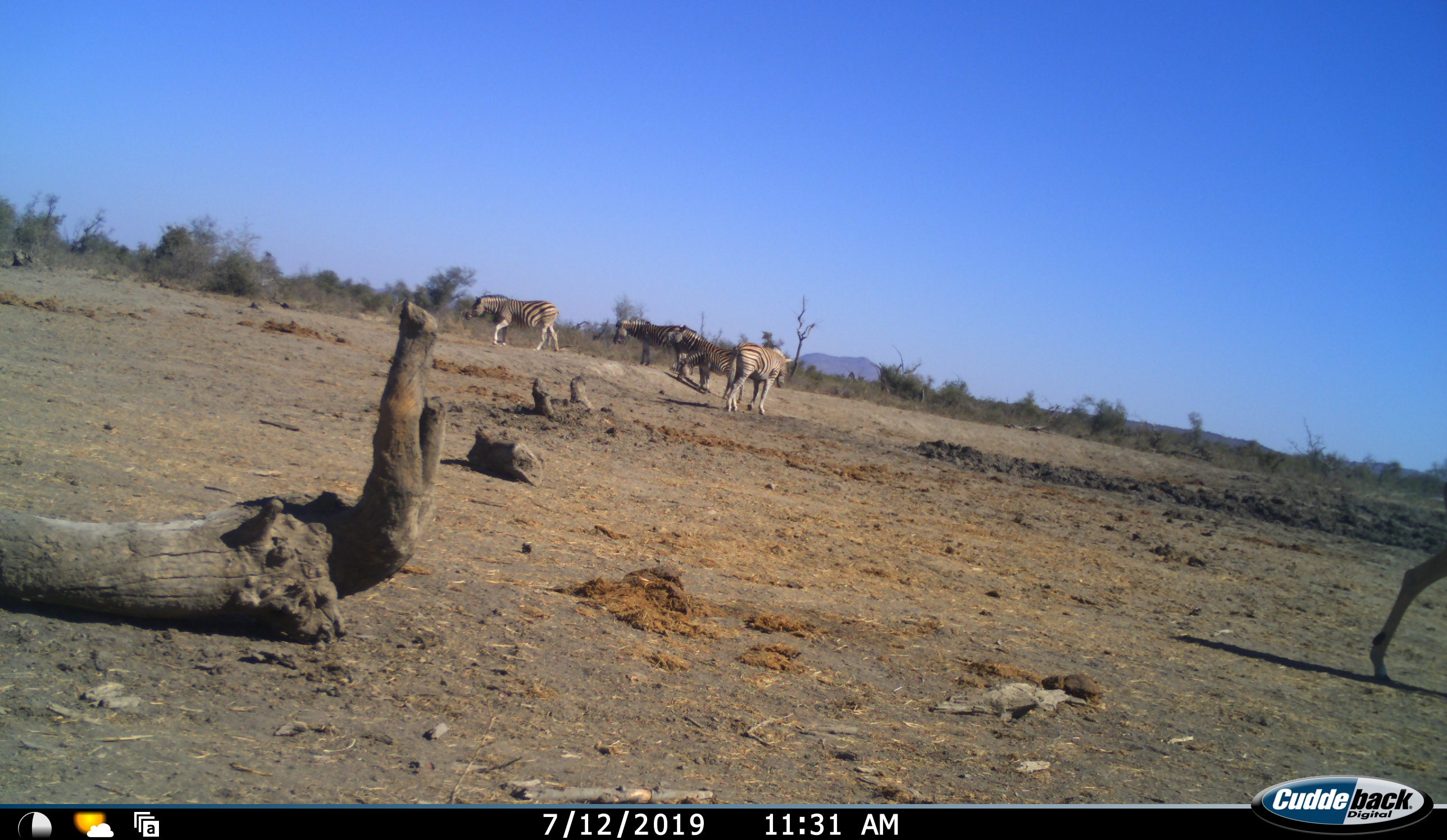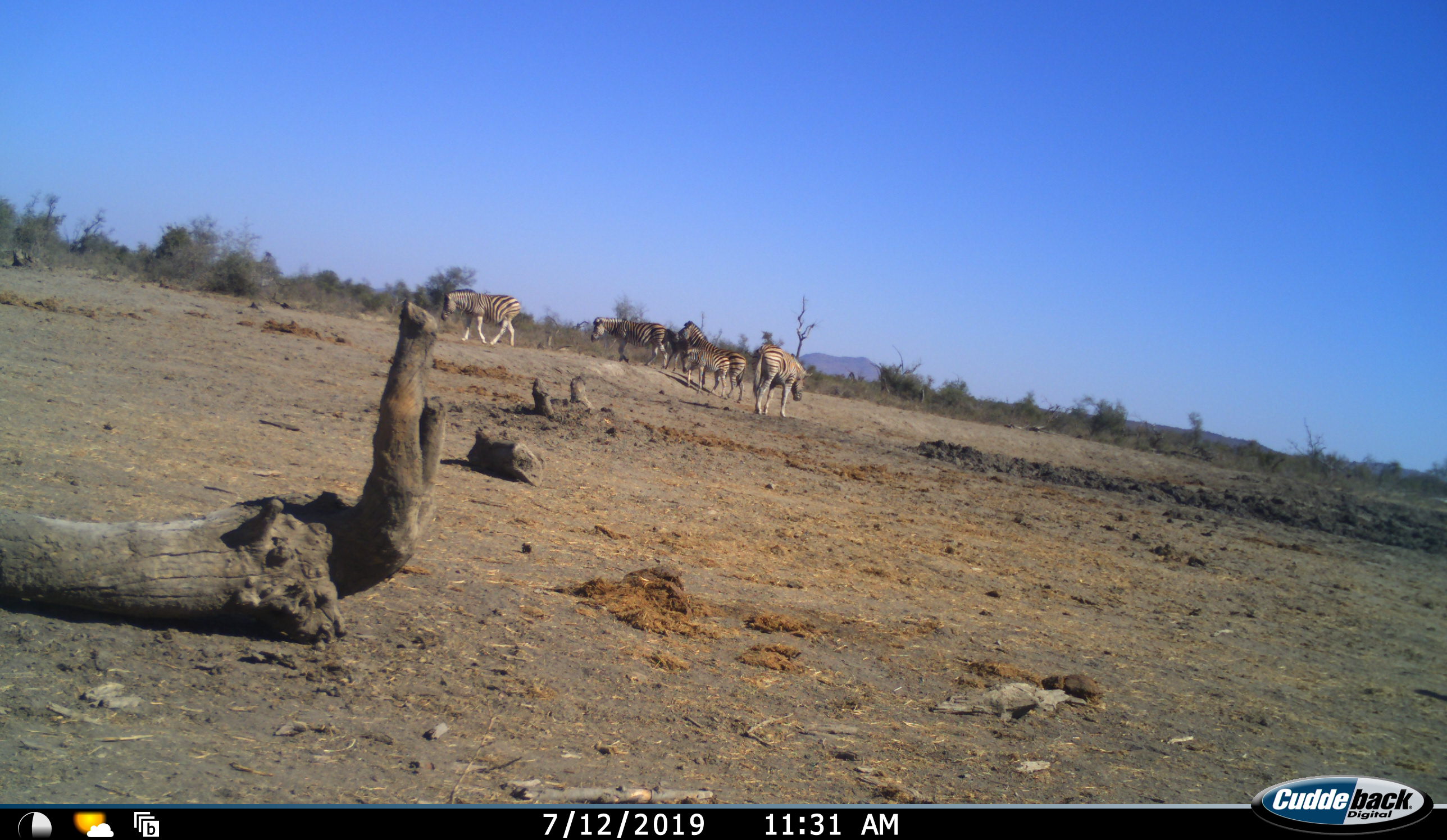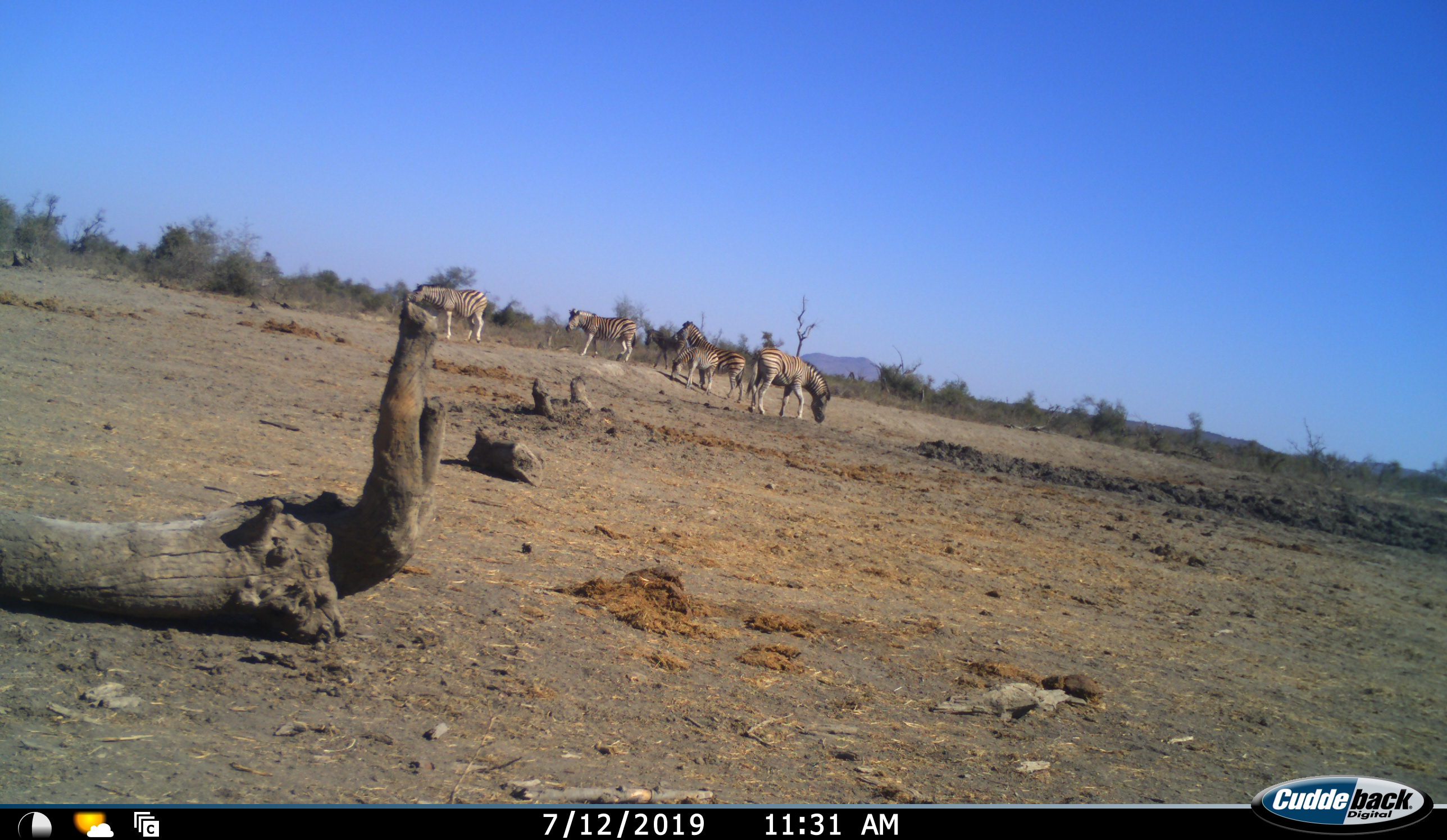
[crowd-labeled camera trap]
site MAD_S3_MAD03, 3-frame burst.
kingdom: Animalia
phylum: Chordata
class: Mammalia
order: Perissodactyla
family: Equidae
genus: Equus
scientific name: Equus quagga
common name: plains zebra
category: zebraplains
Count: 6.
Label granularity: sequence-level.